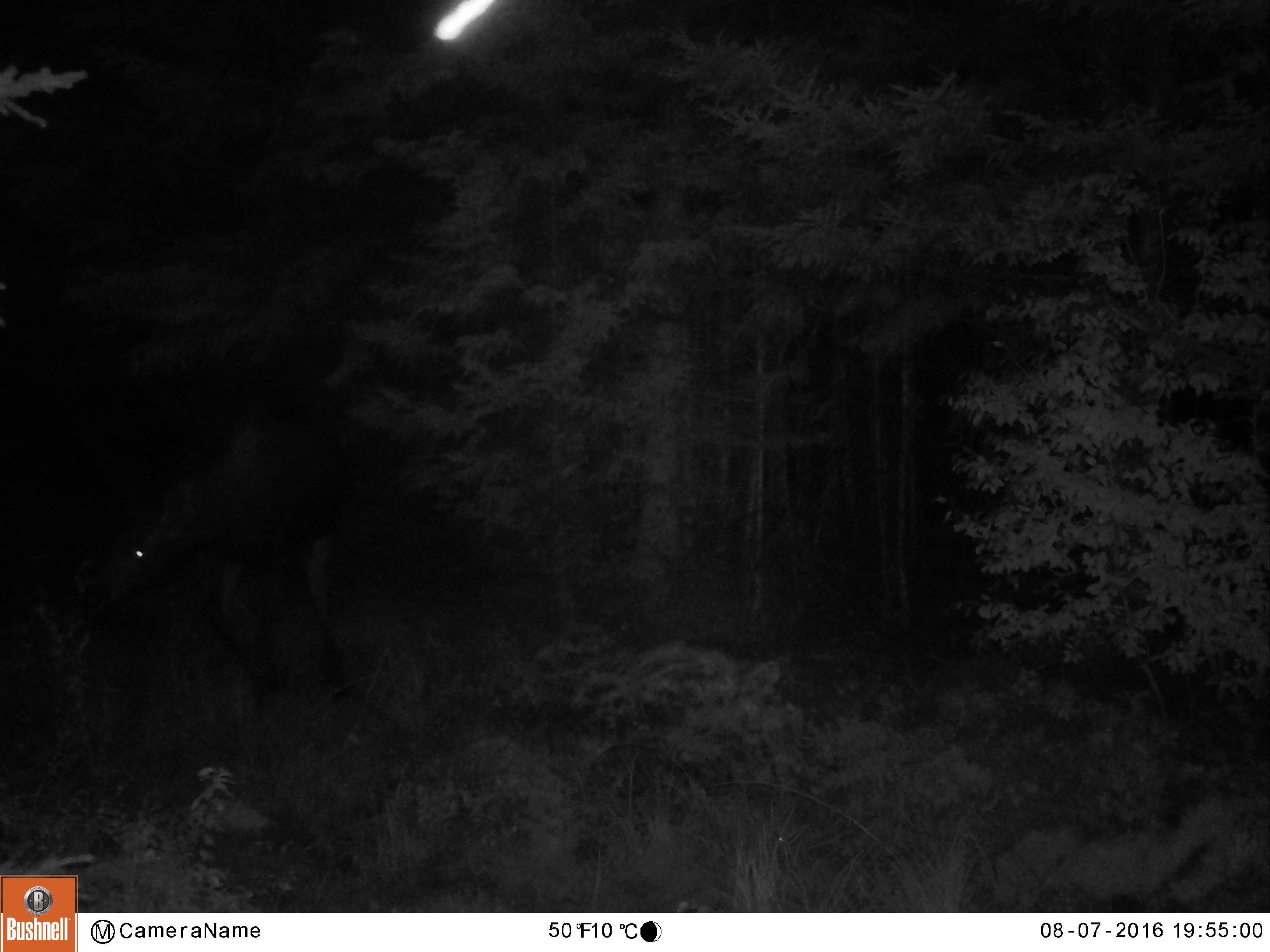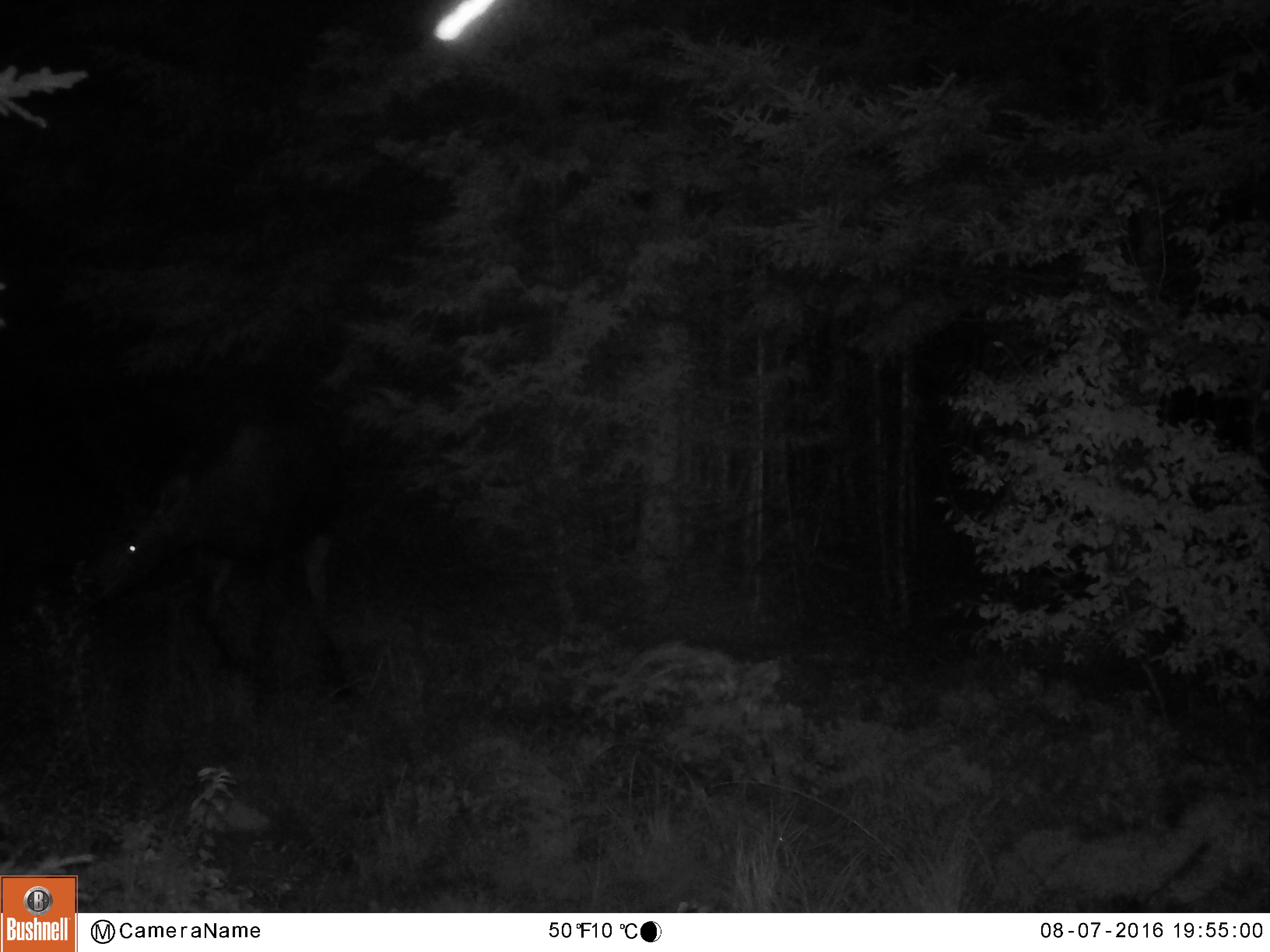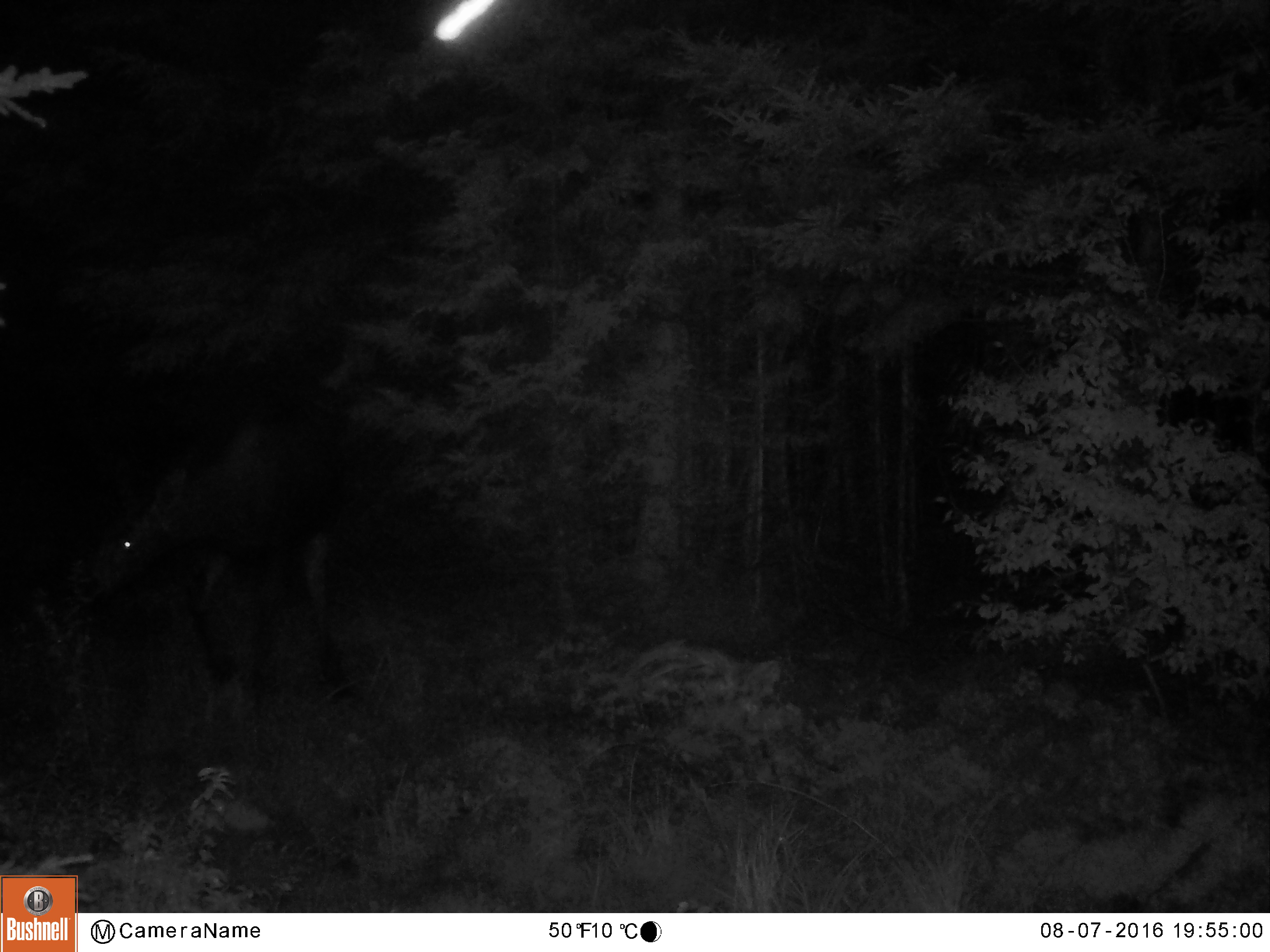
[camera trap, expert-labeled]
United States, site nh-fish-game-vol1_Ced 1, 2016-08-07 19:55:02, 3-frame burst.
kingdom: Animalia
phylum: Chordata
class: Mammalia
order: Artiodactyla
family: Cervidae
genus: Alces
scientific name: Alces alces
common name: moose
Moose (Alces alces).